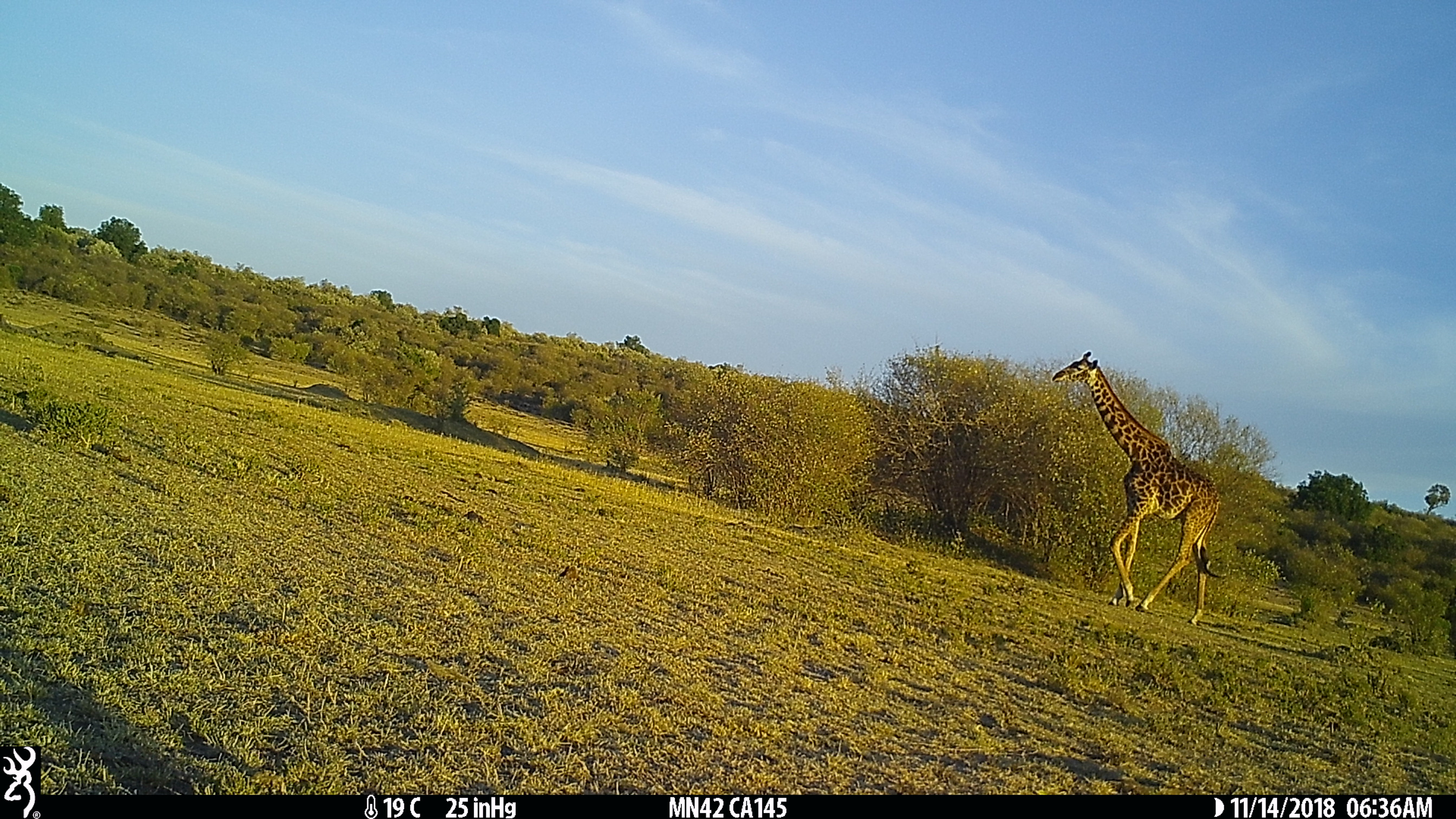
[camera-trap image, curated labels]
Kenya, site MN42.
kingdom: Animalia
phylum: Chordata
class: Mammalia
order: Artiodactyla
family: Giraffidae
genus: Giraffa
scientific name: Giraffa camelopardalis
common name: northern giraffe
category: giraffe